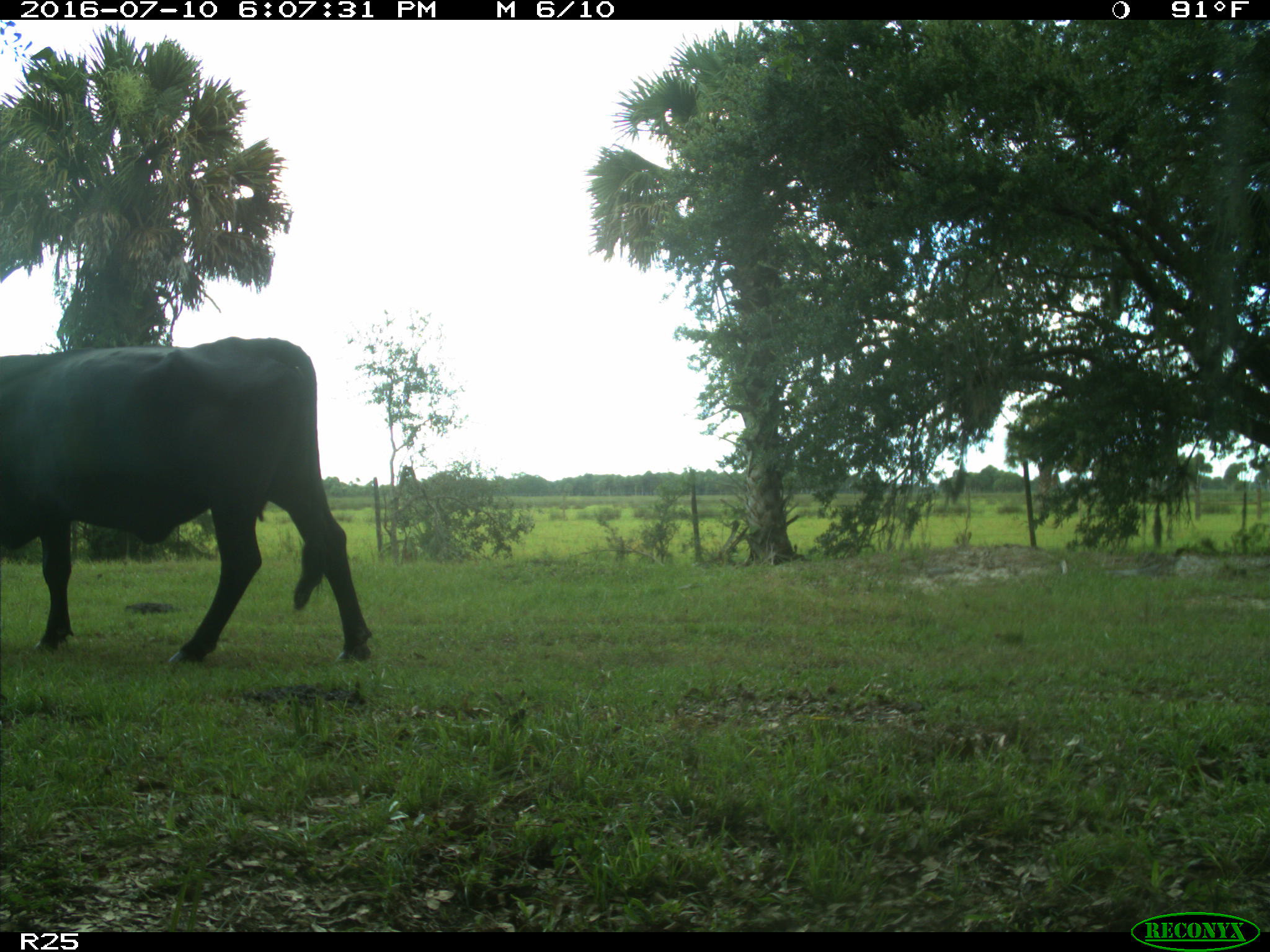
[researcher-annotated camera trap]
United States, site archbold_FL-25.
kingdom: Animalia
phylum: Chordata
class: Mammalia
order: Artiodactyla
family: Bovidae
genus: Bos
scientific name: Bos taurus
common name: domestic cow